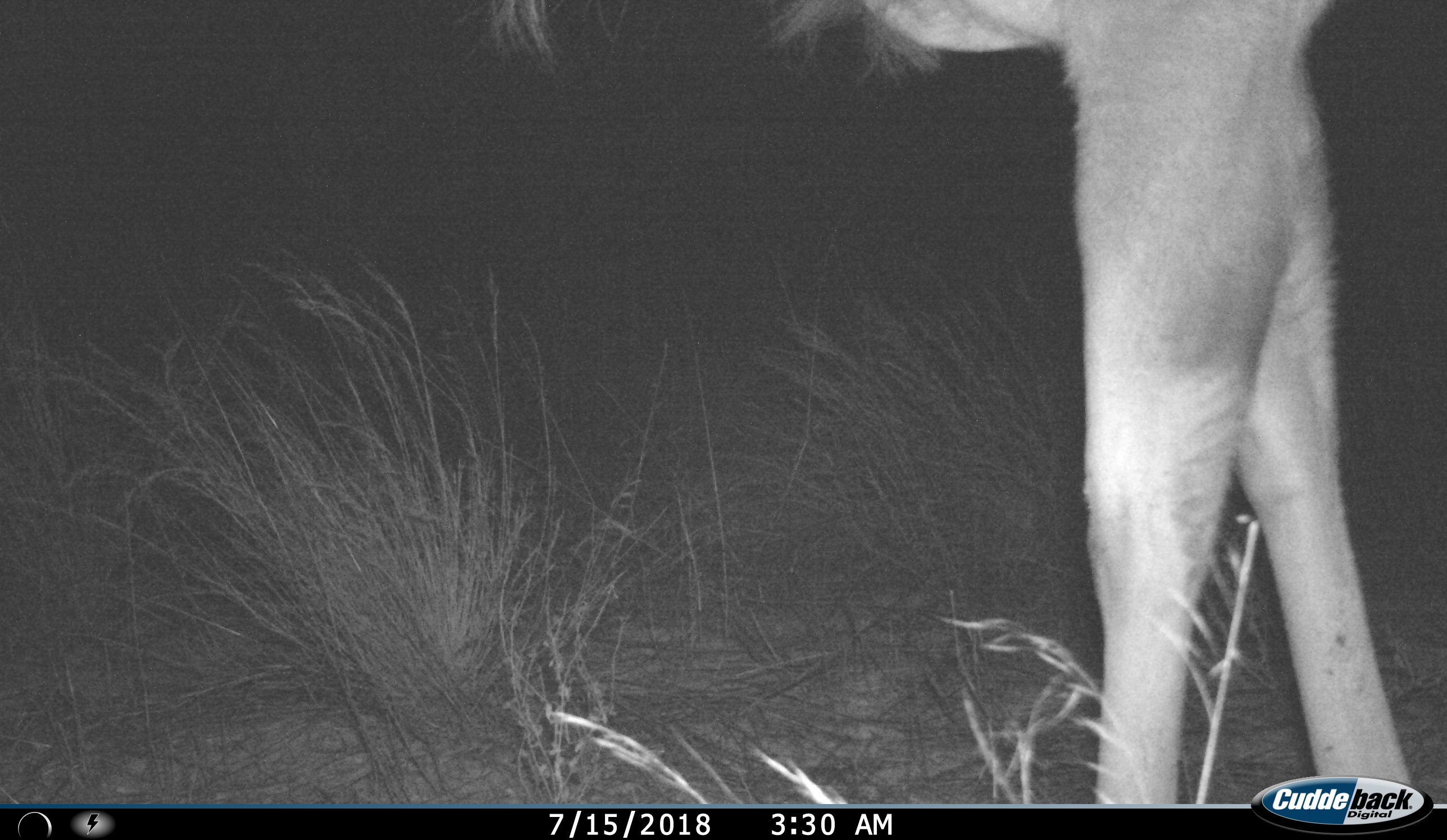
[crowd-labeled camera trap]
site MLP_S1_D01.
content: unidentified animal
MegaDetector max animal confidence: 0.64